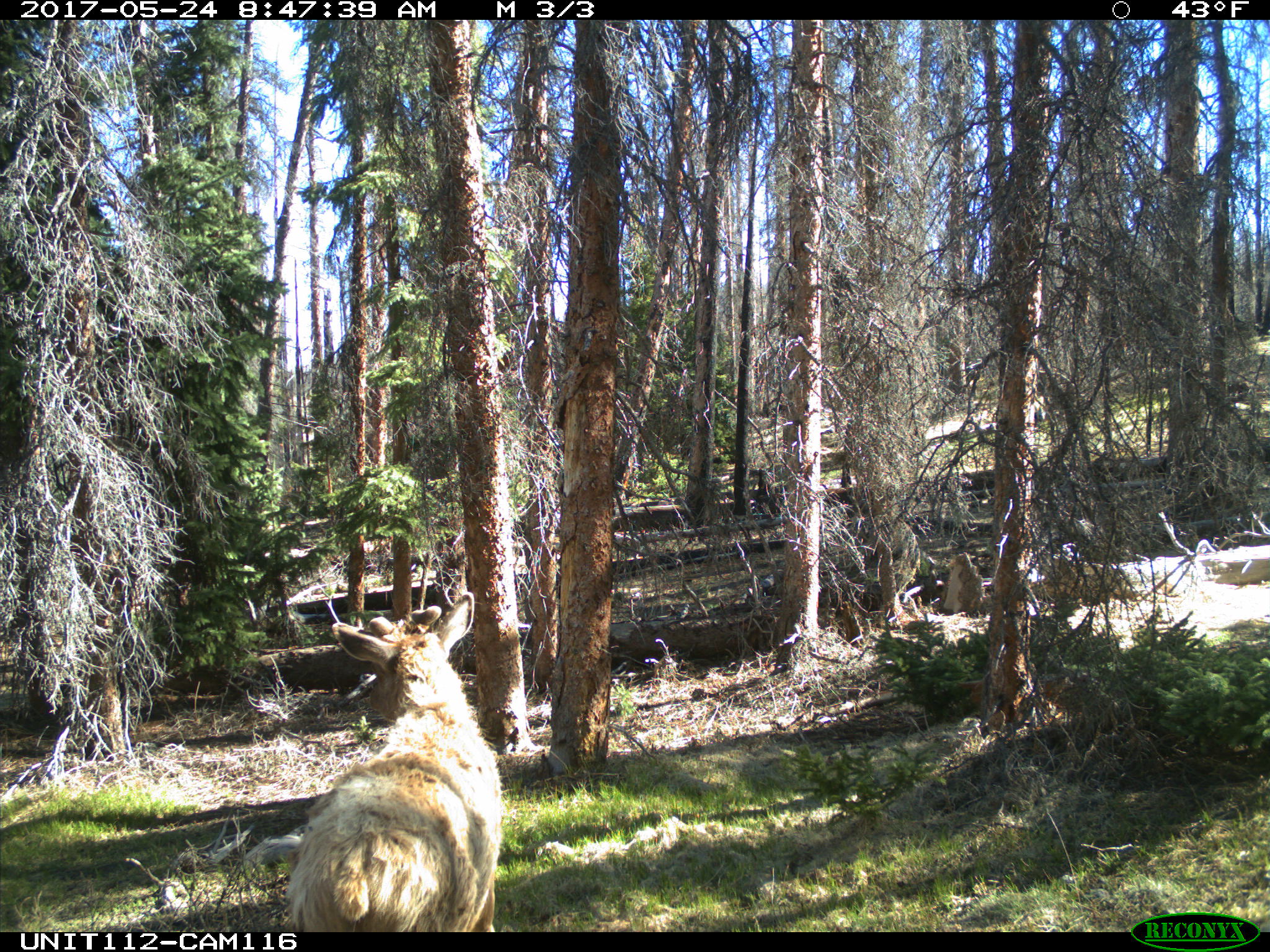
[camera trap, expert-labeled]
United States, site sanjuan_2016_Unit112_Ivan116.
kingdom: Animalia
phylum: Chordata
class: Mammalia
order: Artiodactyla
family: Cervidae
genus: Cervus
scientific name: Cervus elaphus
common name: red deer